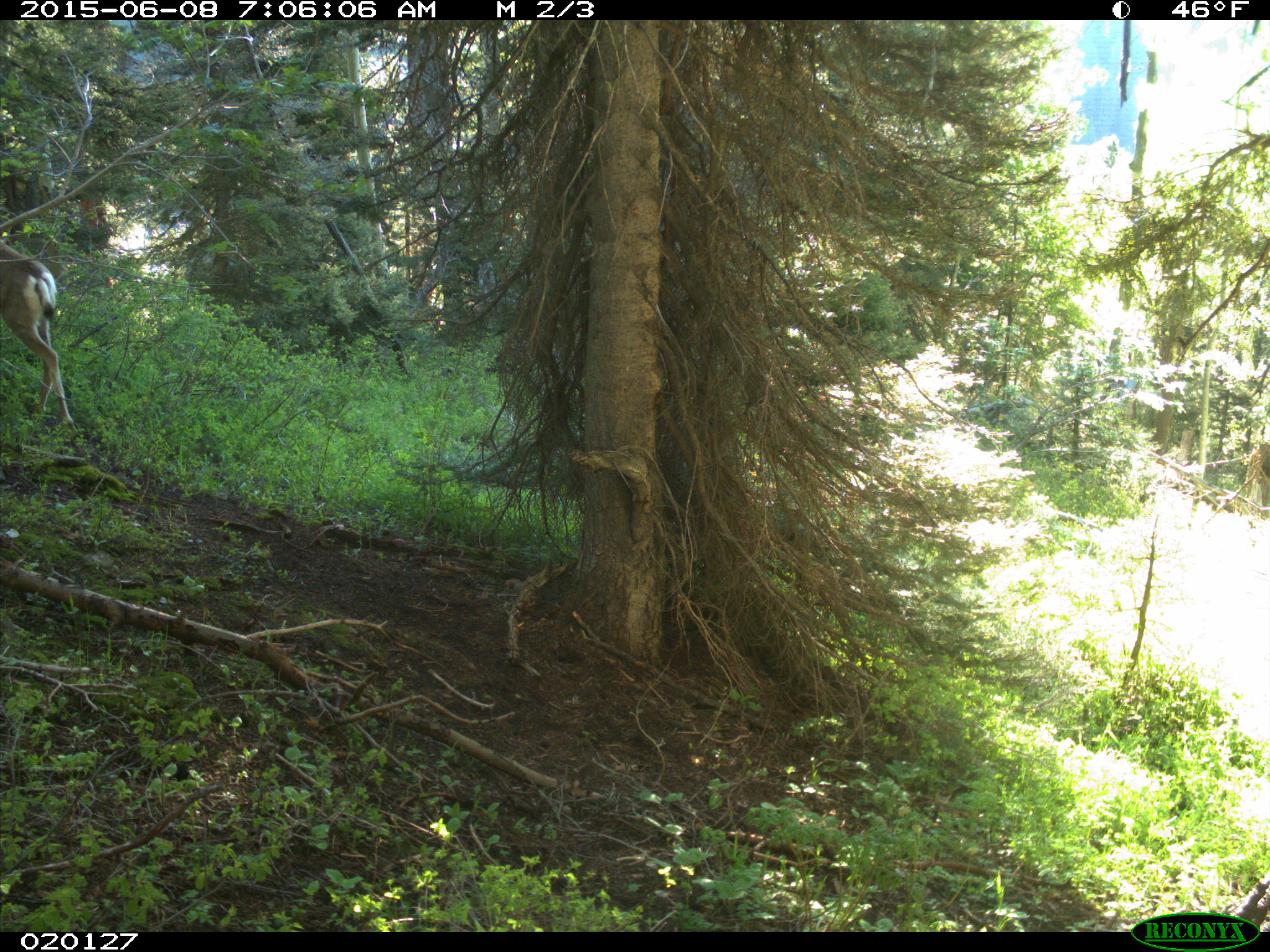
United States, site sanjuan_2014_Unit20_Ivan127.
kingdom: Animalia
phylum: Chordata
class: Mammalia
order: Artiodactyla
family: Cervidae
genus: Odocoileus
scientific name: Odocoileus hemionus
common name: mule deer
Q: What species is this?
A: Odocoileus hemionus (mule deer).